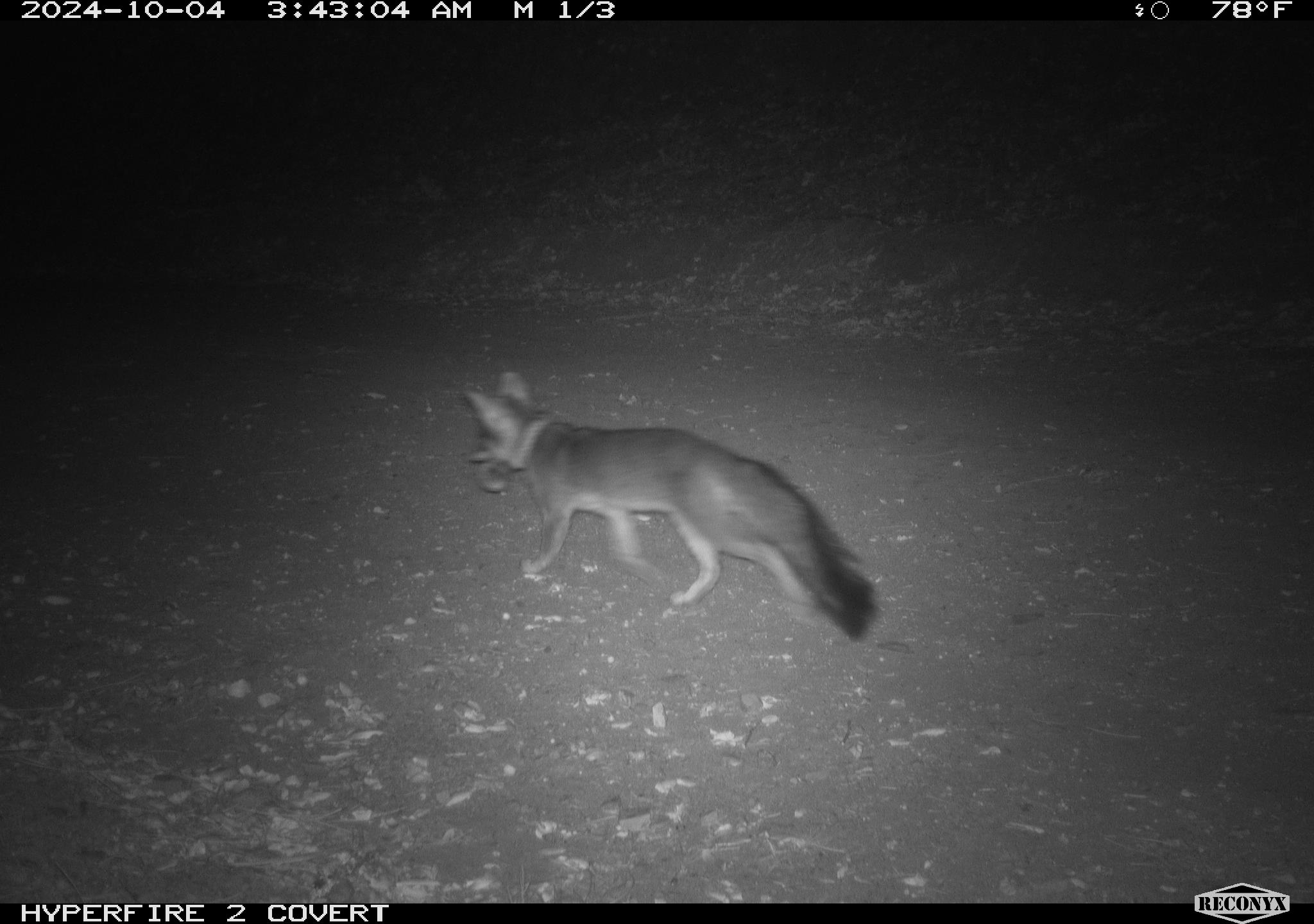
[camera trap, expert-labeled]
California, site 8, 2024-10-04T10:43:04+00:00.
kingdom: Animalia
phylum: Chordata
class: Mammalia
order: Carnivora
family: Canidae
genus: Urocyon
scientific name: Urocyon cinereoargenteus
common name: gray fox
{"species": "gray fox (Urocyon cinereoargenteus)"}